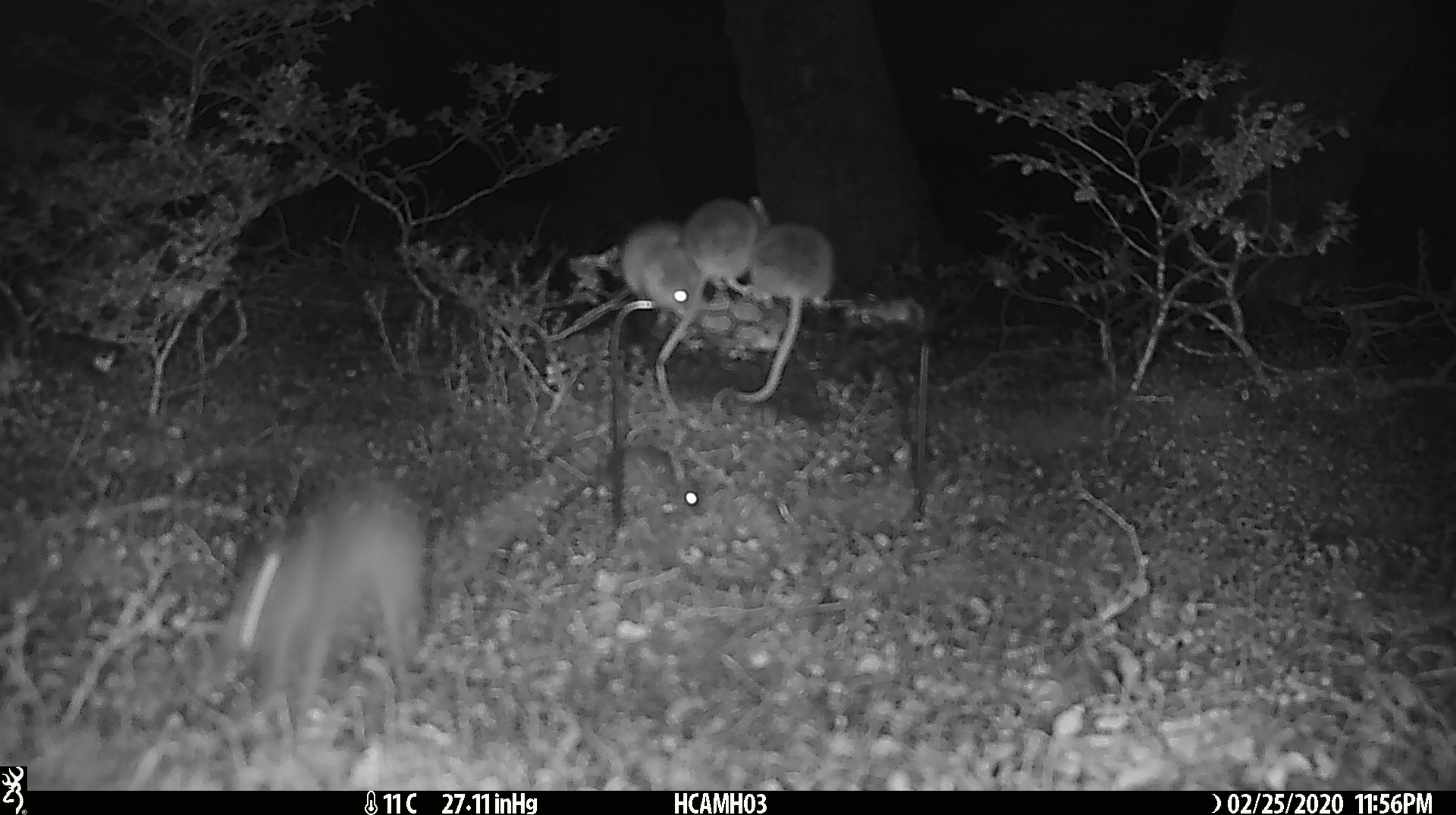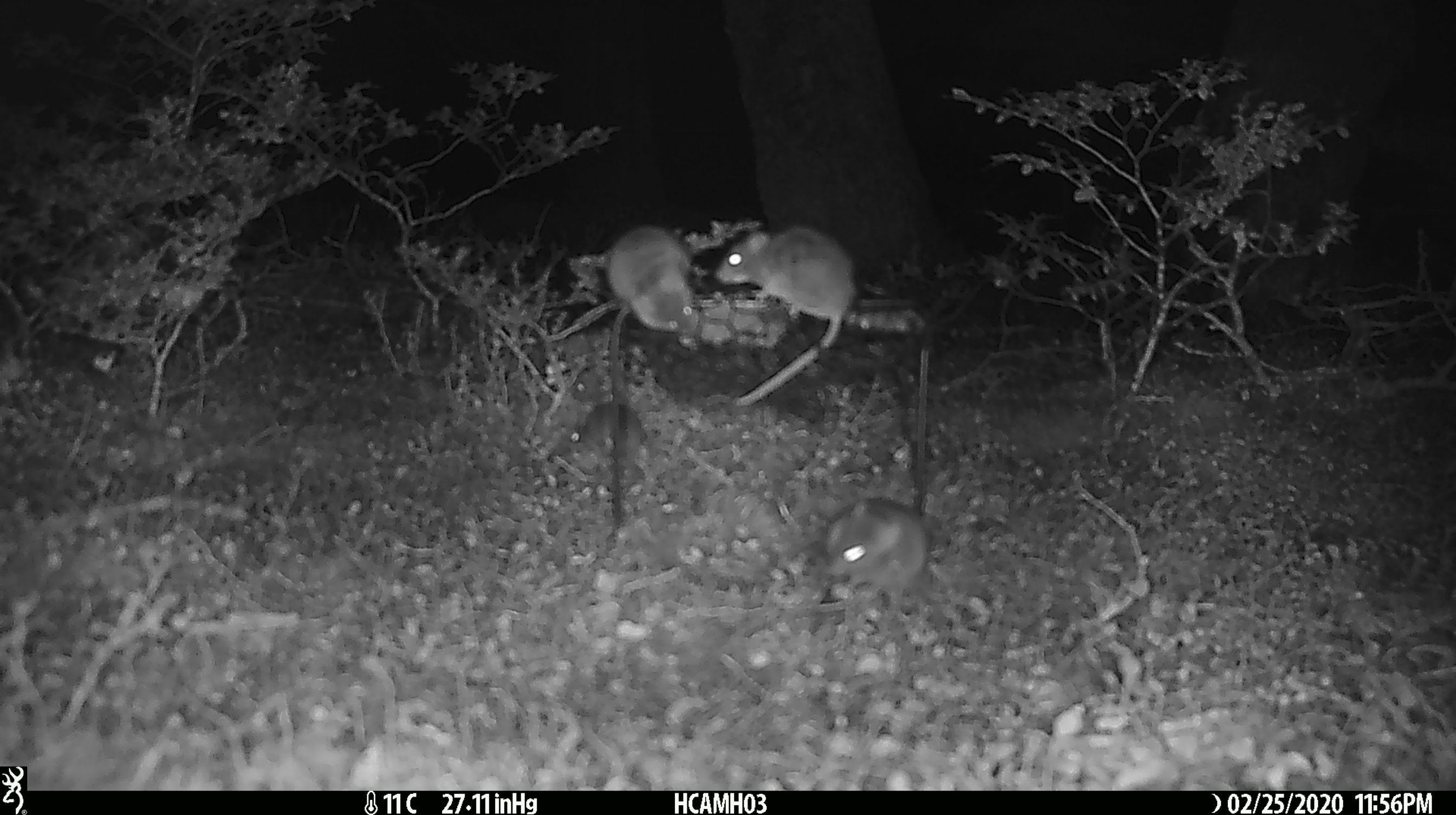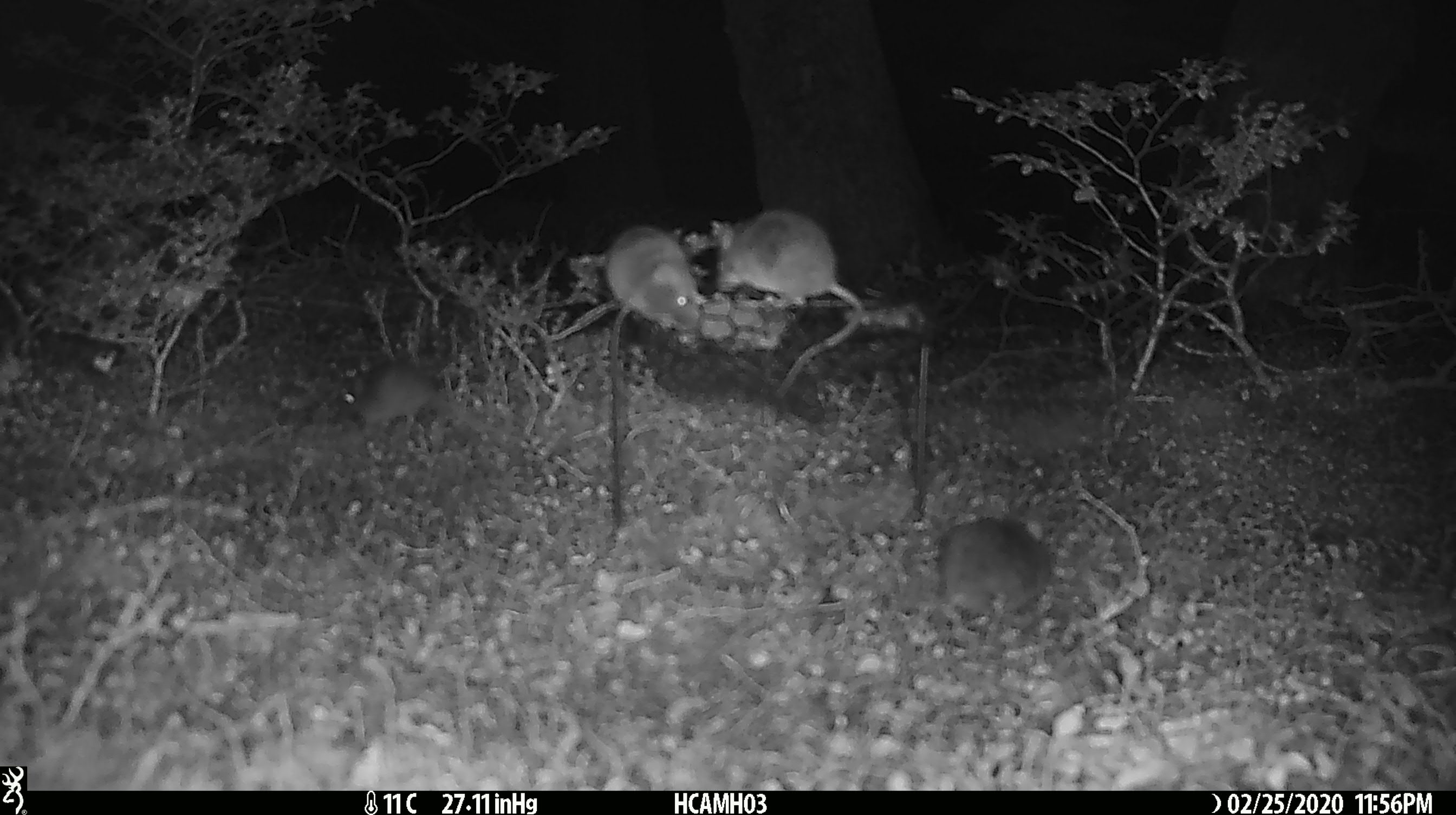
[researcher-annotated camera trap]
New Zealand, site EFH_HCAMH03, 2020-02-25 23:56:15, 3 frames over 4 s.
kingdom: Animalia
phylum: Chordata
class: Mammalia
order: Rodentia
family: Muridae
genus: Mus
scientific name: Mus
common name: mouse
Mouse (Mus).